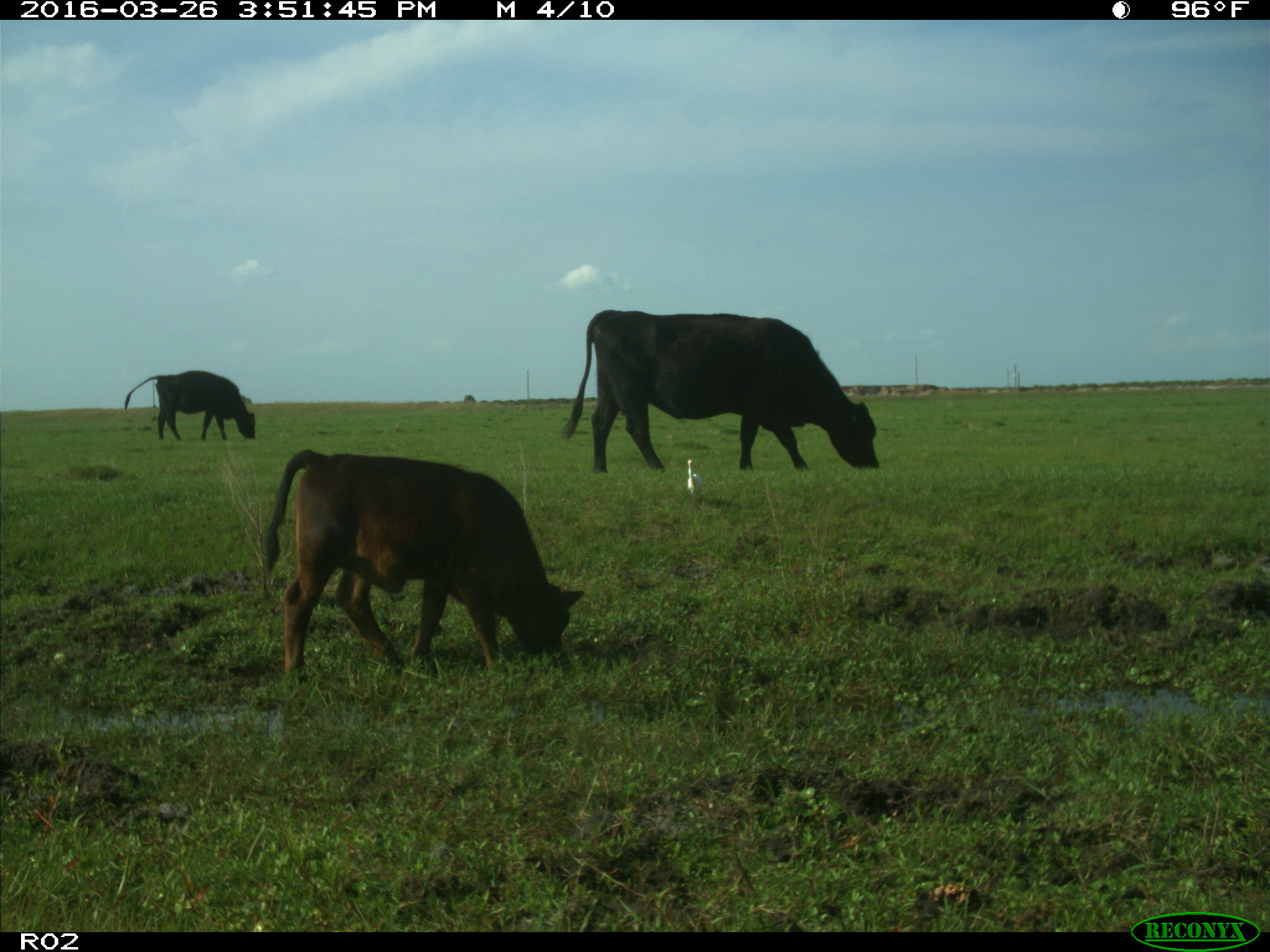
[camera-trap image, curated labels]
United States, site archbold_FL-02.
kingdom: Animalia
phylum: Chordata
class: Mammalia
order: Artiodactyla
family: Bovidae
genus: Bos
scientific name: Bos taurus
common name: domestic cow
Bos taurus (domestic cow).